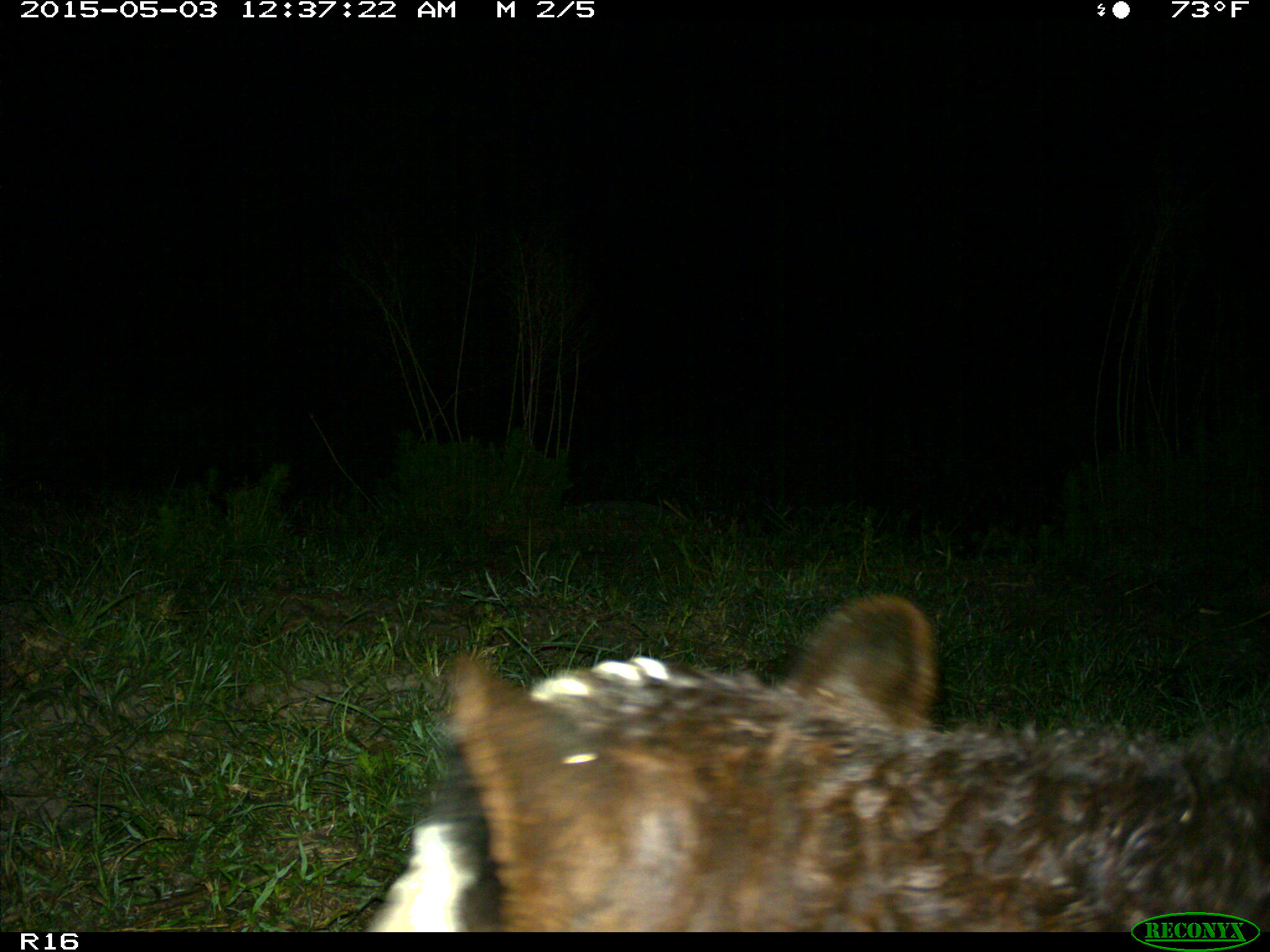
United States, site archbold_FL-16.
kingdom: Animalia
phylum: Chordata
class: Mammalia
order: Artiodactyla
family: Bovidae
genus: Bos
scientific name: Bos taurus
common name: domestic cow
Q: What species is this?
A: Bos taurus (domestic cow).